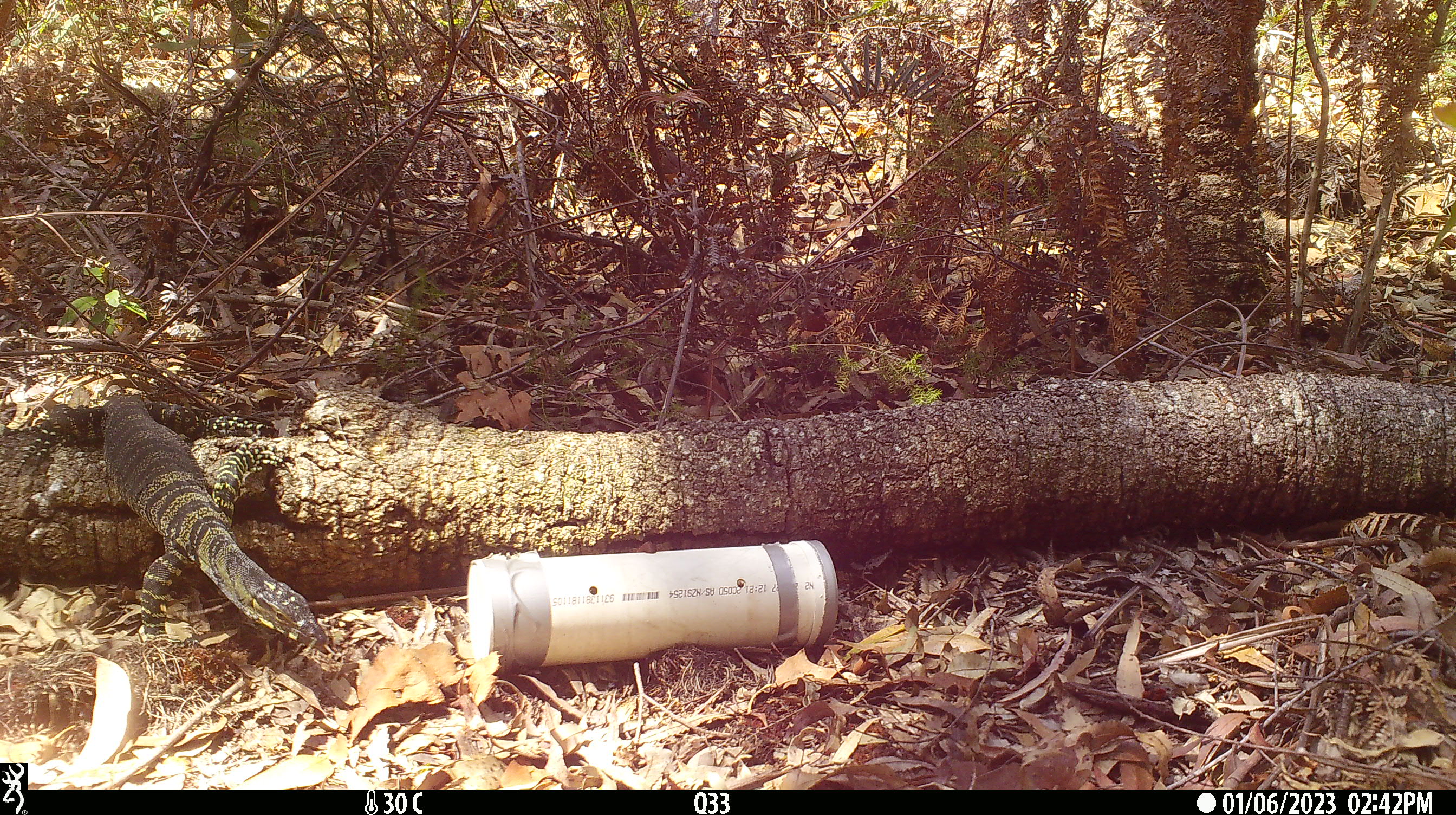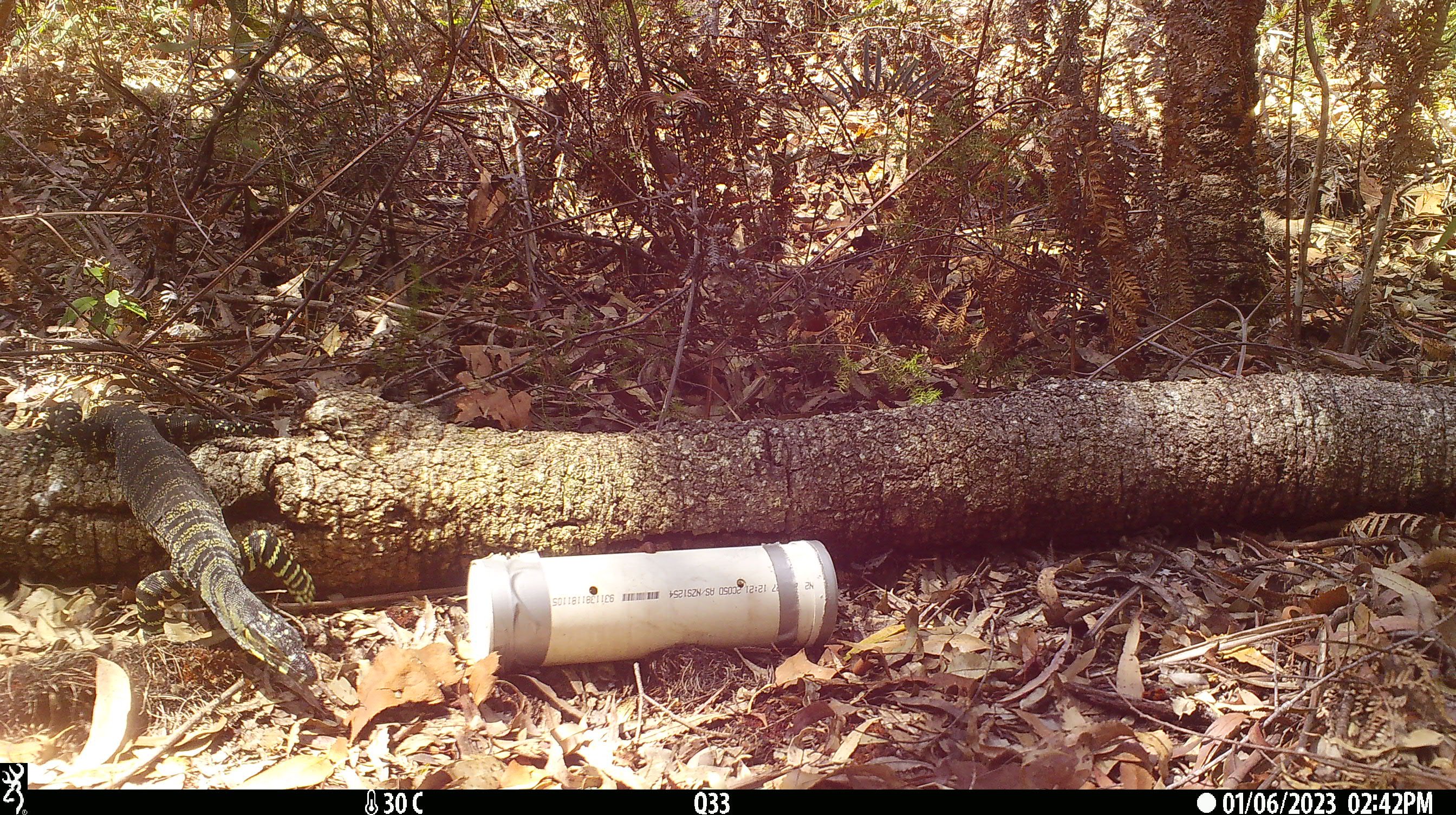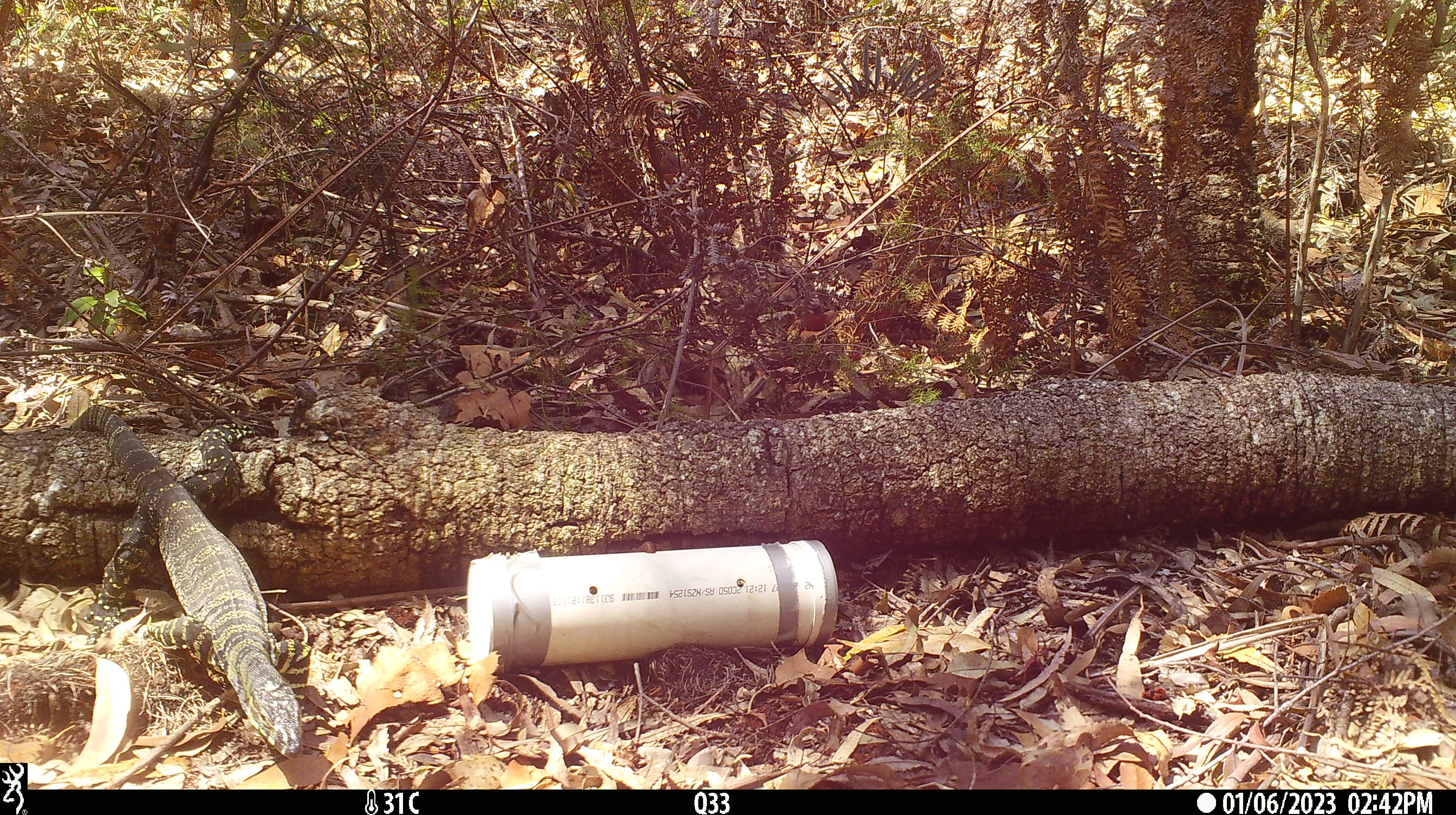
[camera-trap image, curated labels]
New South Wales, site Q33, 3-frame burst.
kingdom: Animalia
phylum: Chordata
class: Reptilia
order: Squamata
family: Varanidae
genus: Varanus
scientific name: Varanus varius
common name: lace monitor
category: goanna